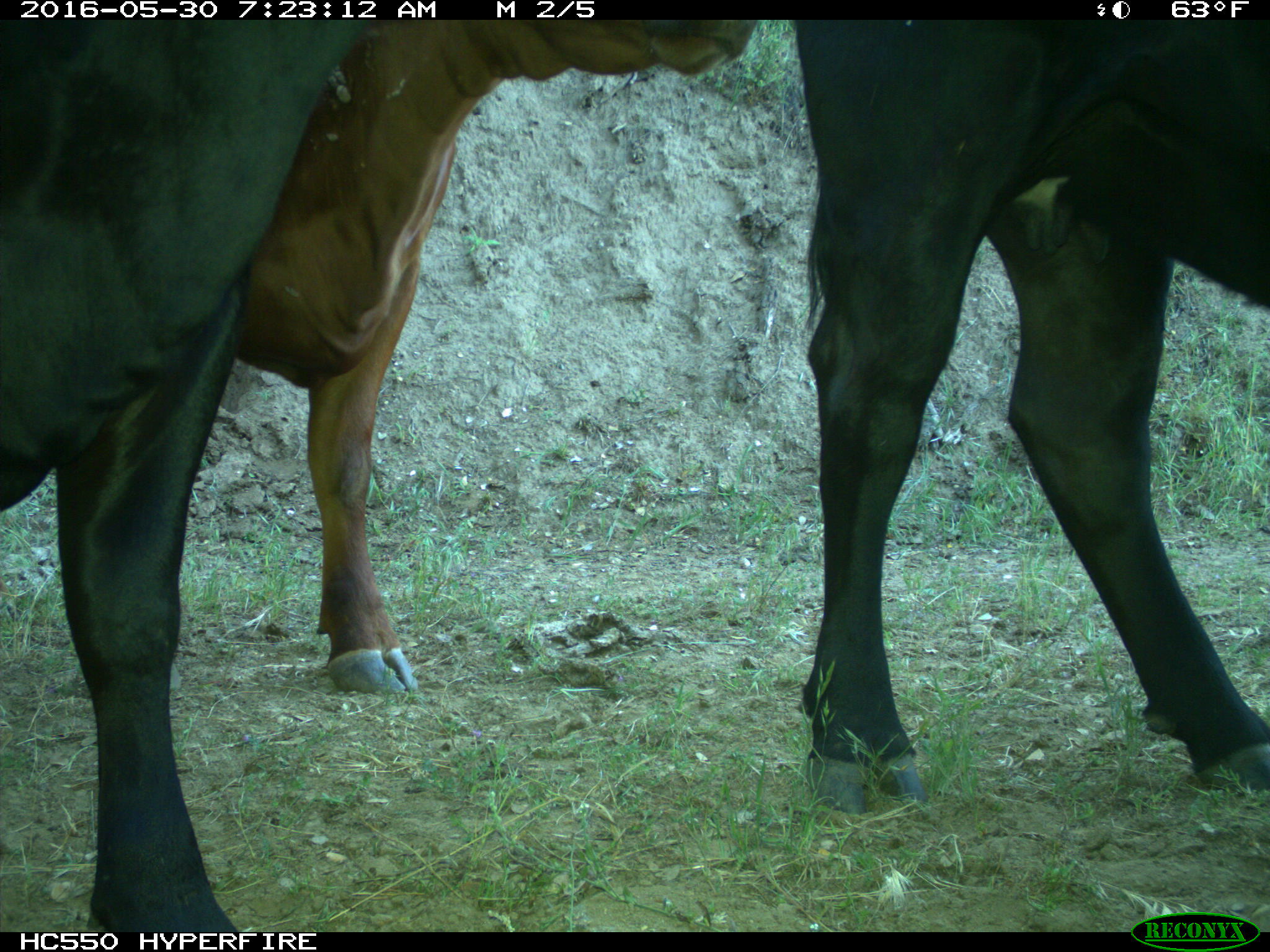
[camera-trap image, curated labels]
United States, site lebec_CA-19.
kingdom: Animalia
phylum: Chordata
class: Mammalia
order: Artiodactyla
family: Bovidae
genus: Bos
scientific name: Bos taurus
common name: domestic cow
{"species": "Bos taurus (domestic cow)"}